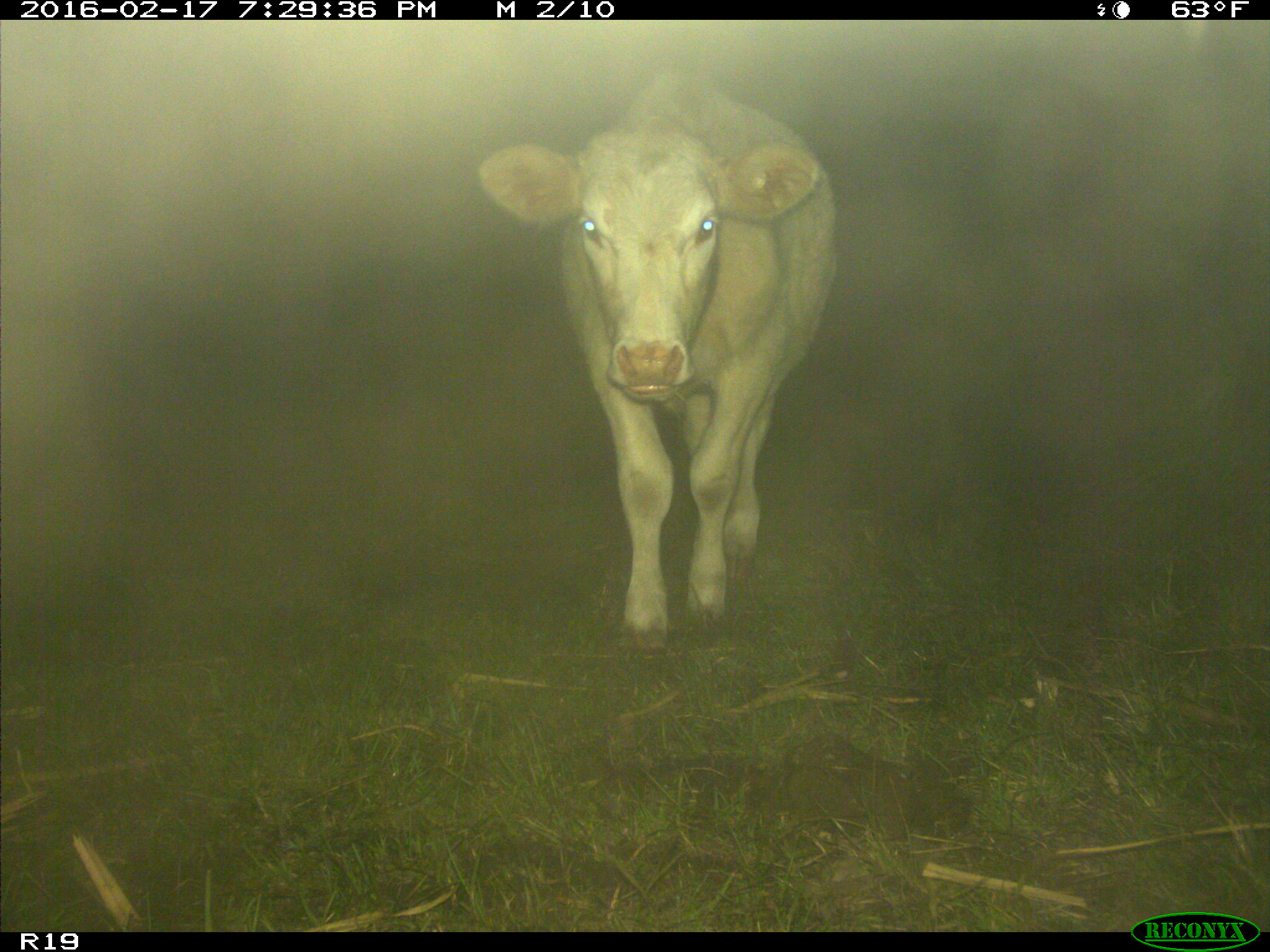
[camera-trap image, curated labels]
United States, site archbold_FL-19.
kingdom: Animalia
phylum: Chordata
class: Mammalia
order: Artiodactyla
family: Bovidae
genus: Bos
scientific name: Bos taurus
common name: domestic cow